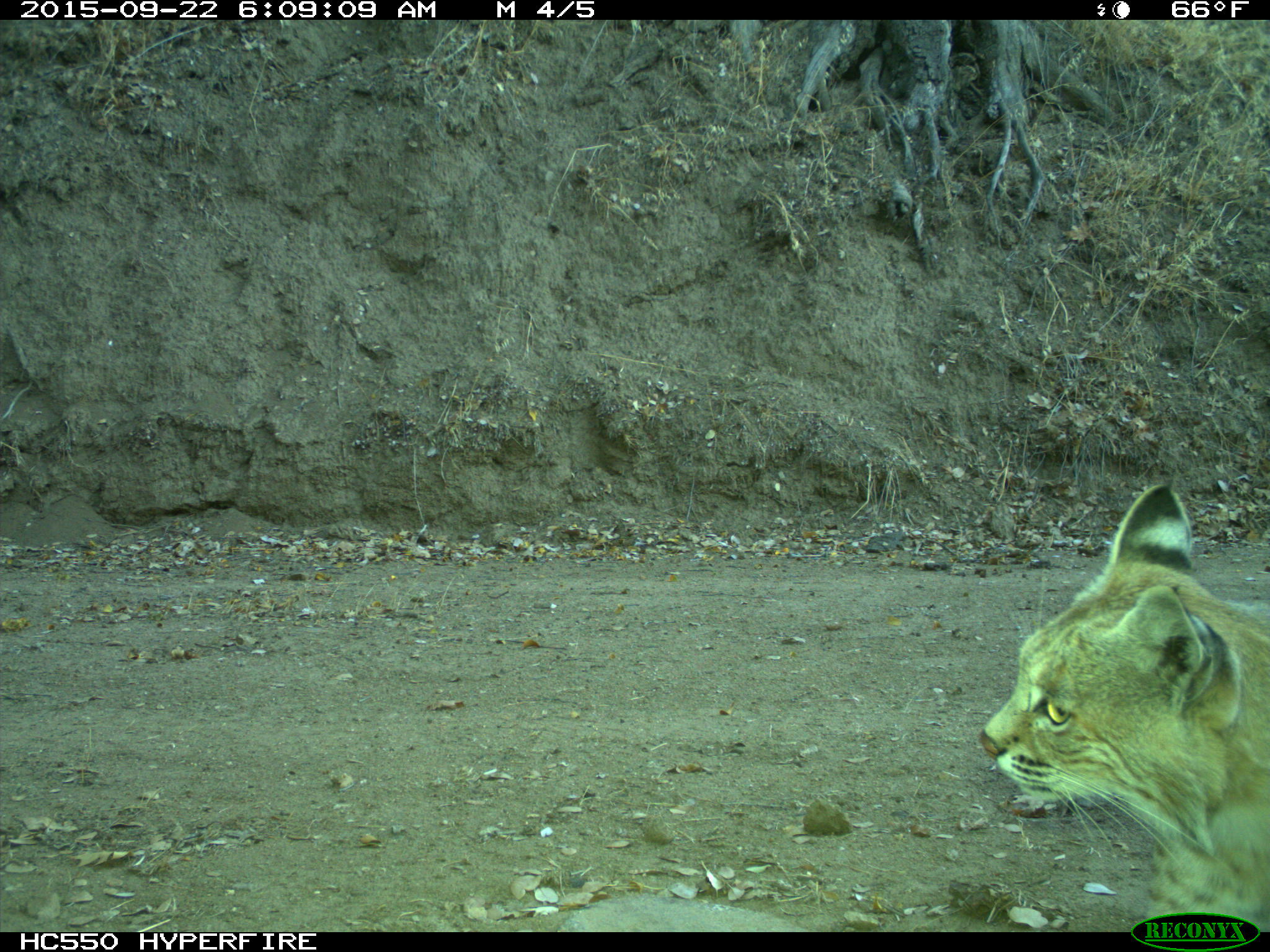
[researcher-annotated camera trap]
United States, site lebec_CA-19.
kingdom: Animalia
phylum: Chordata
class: Mammalia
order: Carnivora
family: Felidae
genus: Lynx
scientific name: Lynx rufus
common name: bobcat